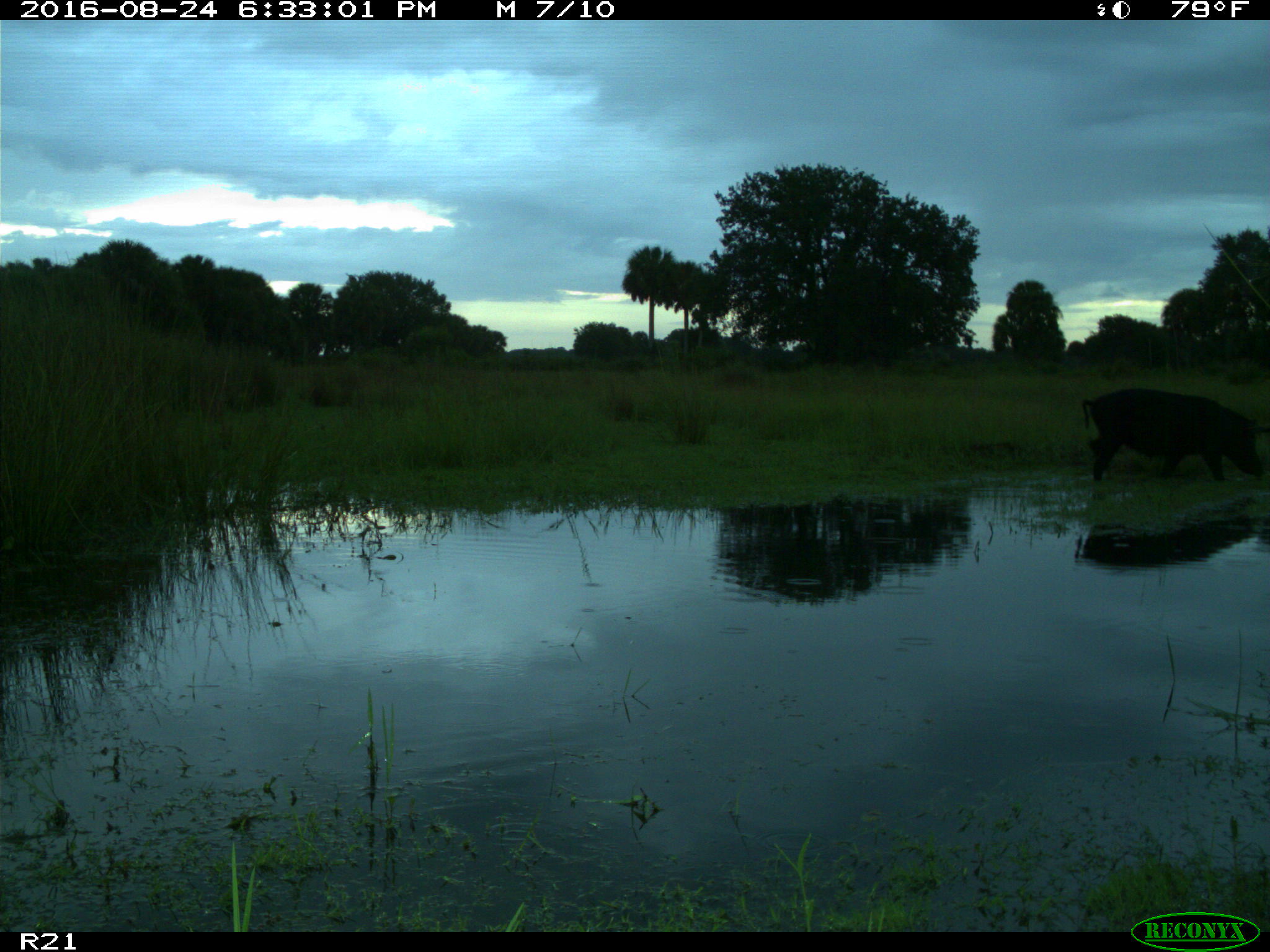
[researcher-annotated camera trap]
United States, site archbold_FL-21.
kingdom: Animalia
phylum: Chordata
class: Mammalia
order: Artiodactyla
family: Suidae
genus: Sus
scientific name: Sus scrofa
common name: wild boar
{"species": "Sus scrofa (wild boar)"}